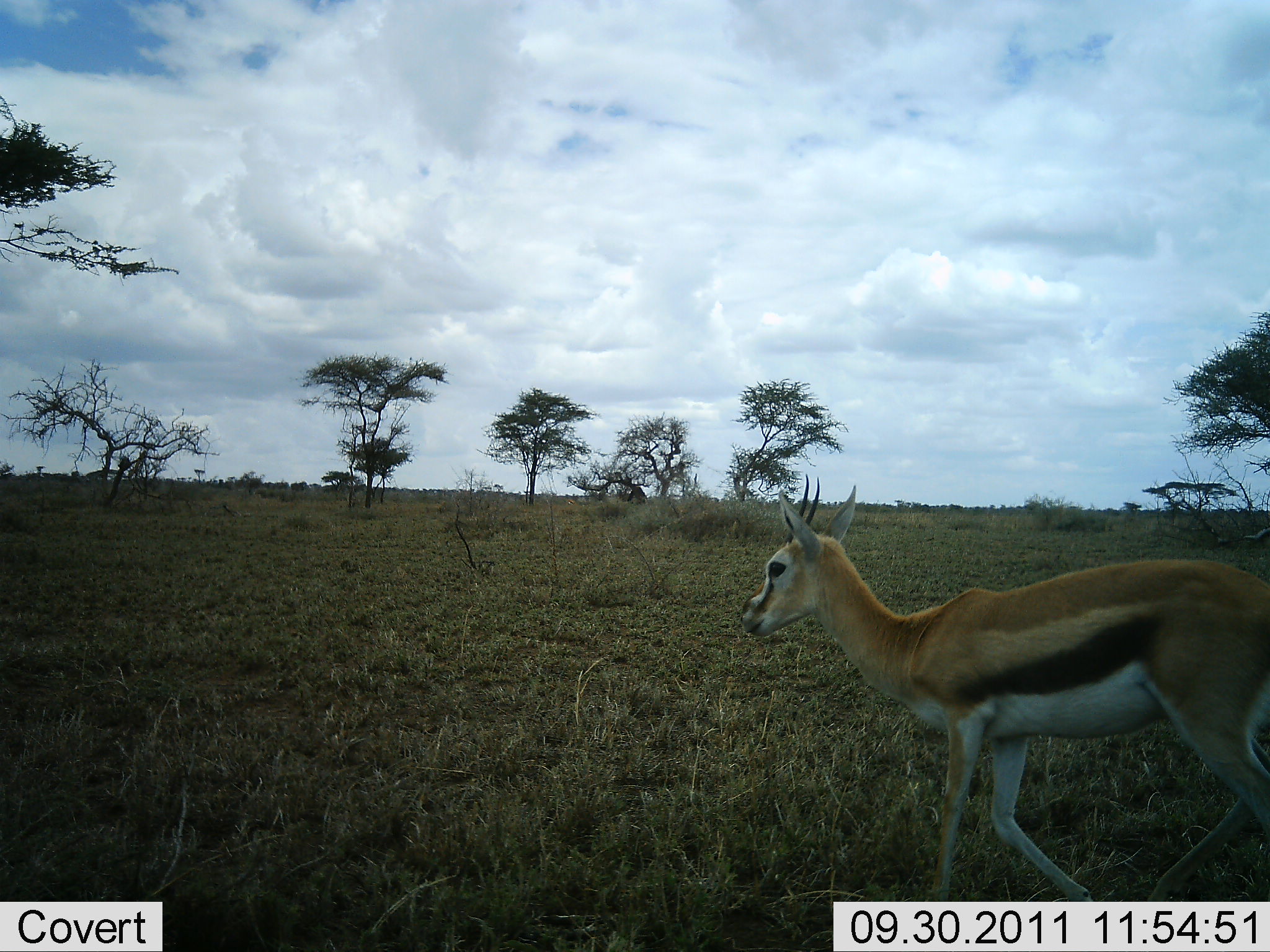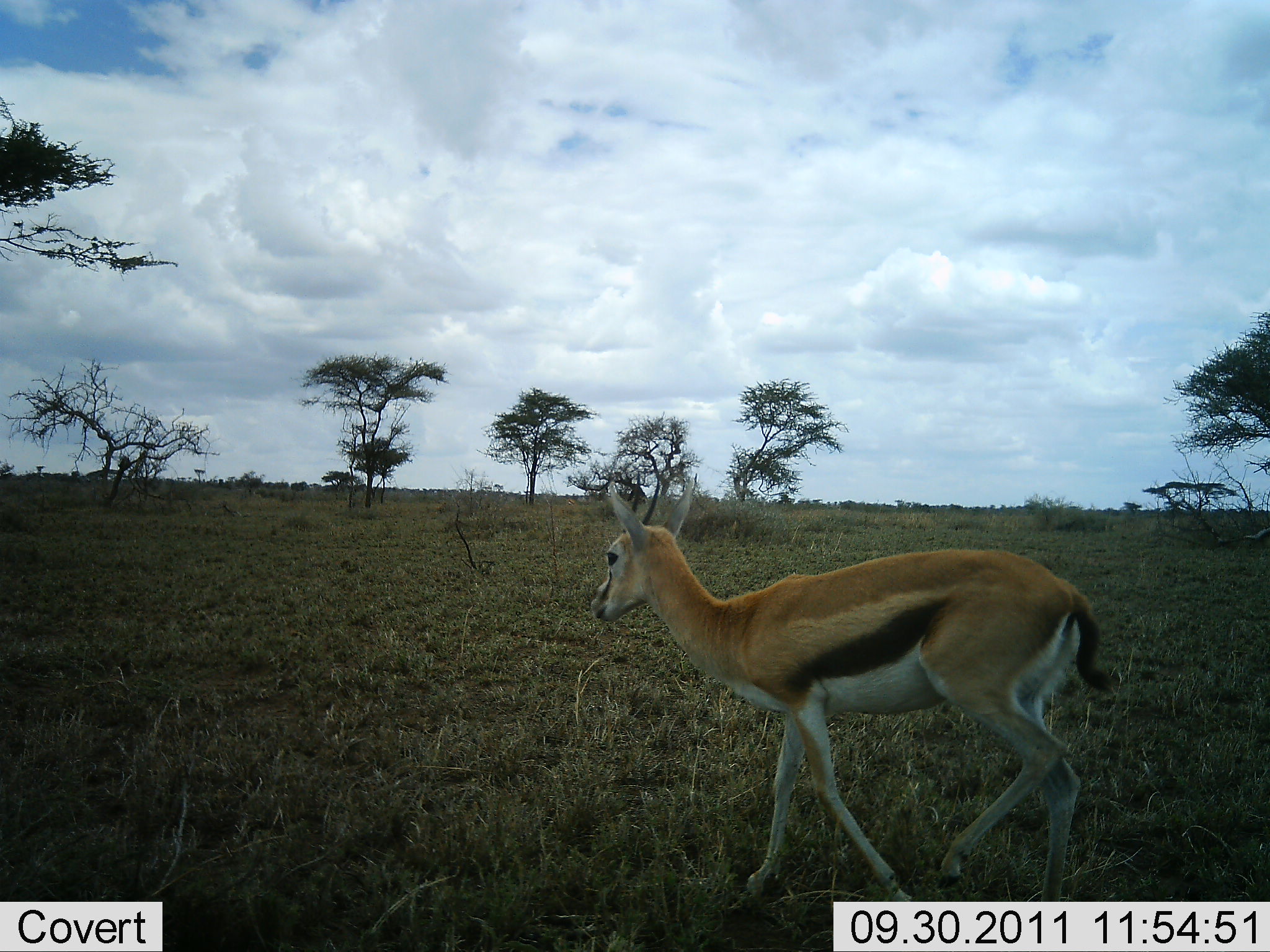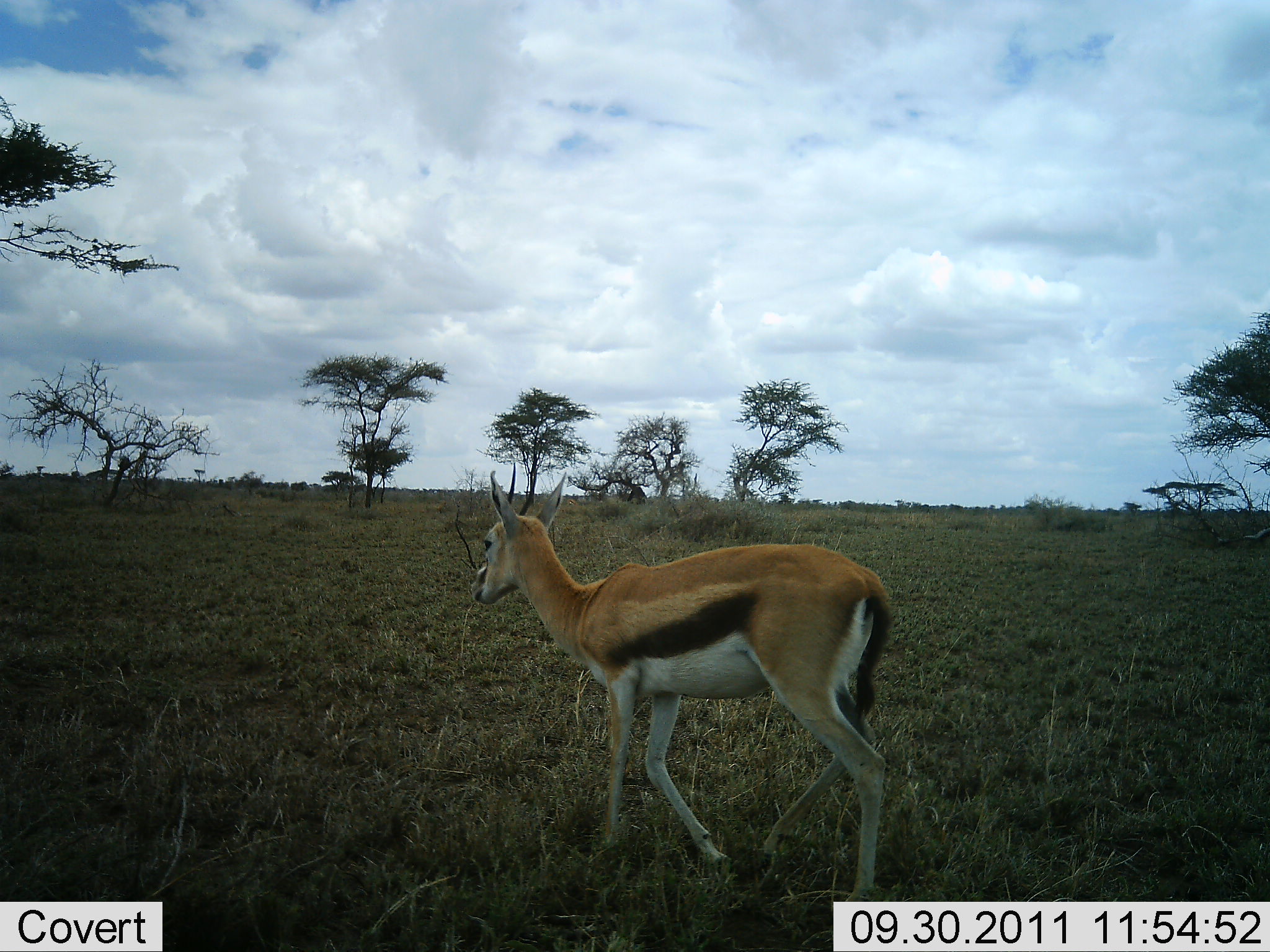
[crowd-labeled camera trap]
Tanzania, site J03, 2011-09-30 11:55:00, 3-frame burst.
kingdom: Animalia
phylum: Chordata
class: Mammalia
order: Artiodactyla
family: Bovidae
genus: Eudorcas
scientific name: Eudorcas thomsonii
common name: thomson's gazelle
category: gazellethomsons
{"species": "gazellethomsons (thomson's gazelle) (Eudorcas thomsonii)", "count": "1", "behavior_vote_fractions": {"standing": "0%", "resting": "0%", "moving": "100%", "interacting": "0%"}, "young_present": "0%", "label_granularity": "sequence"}